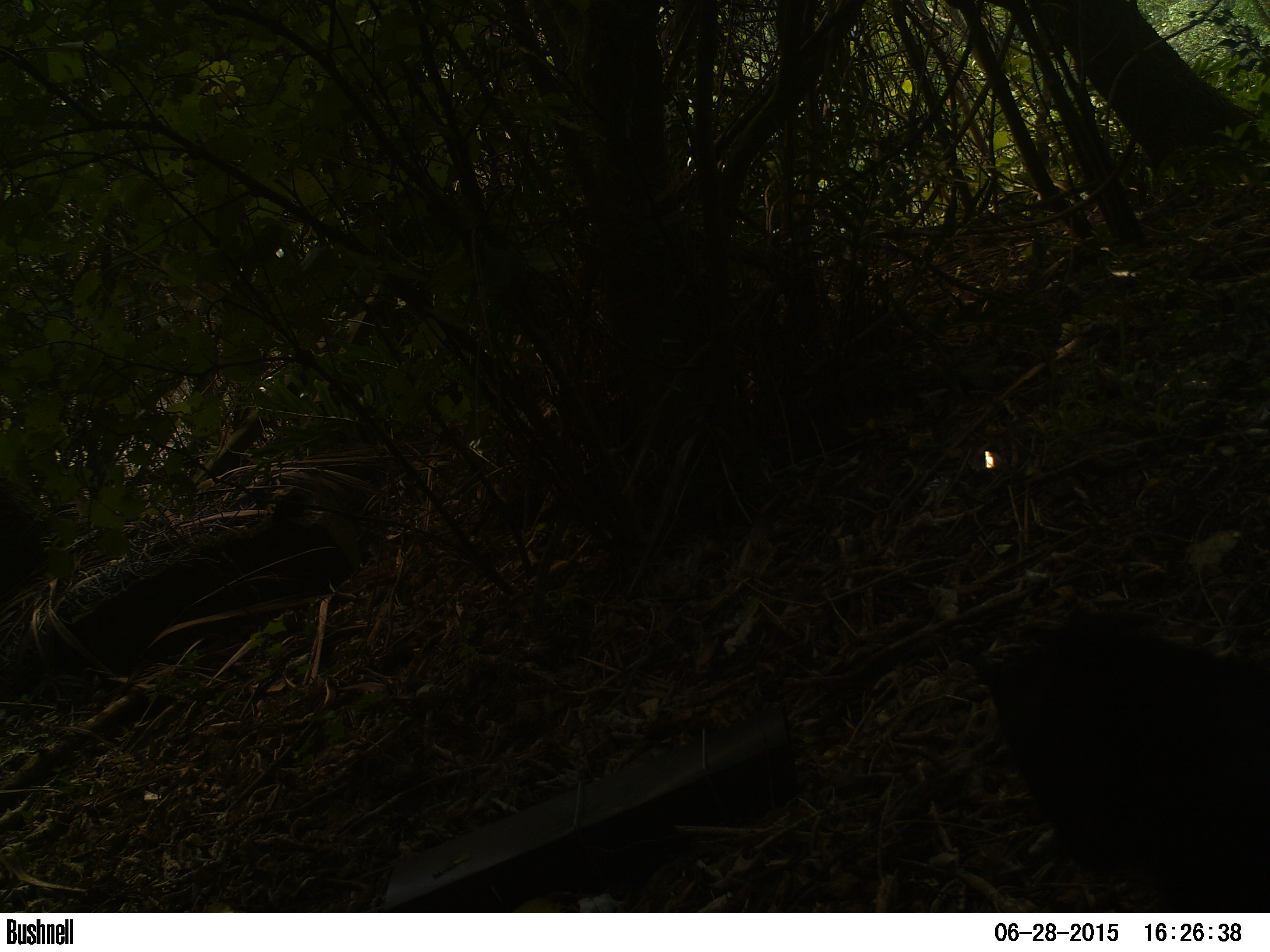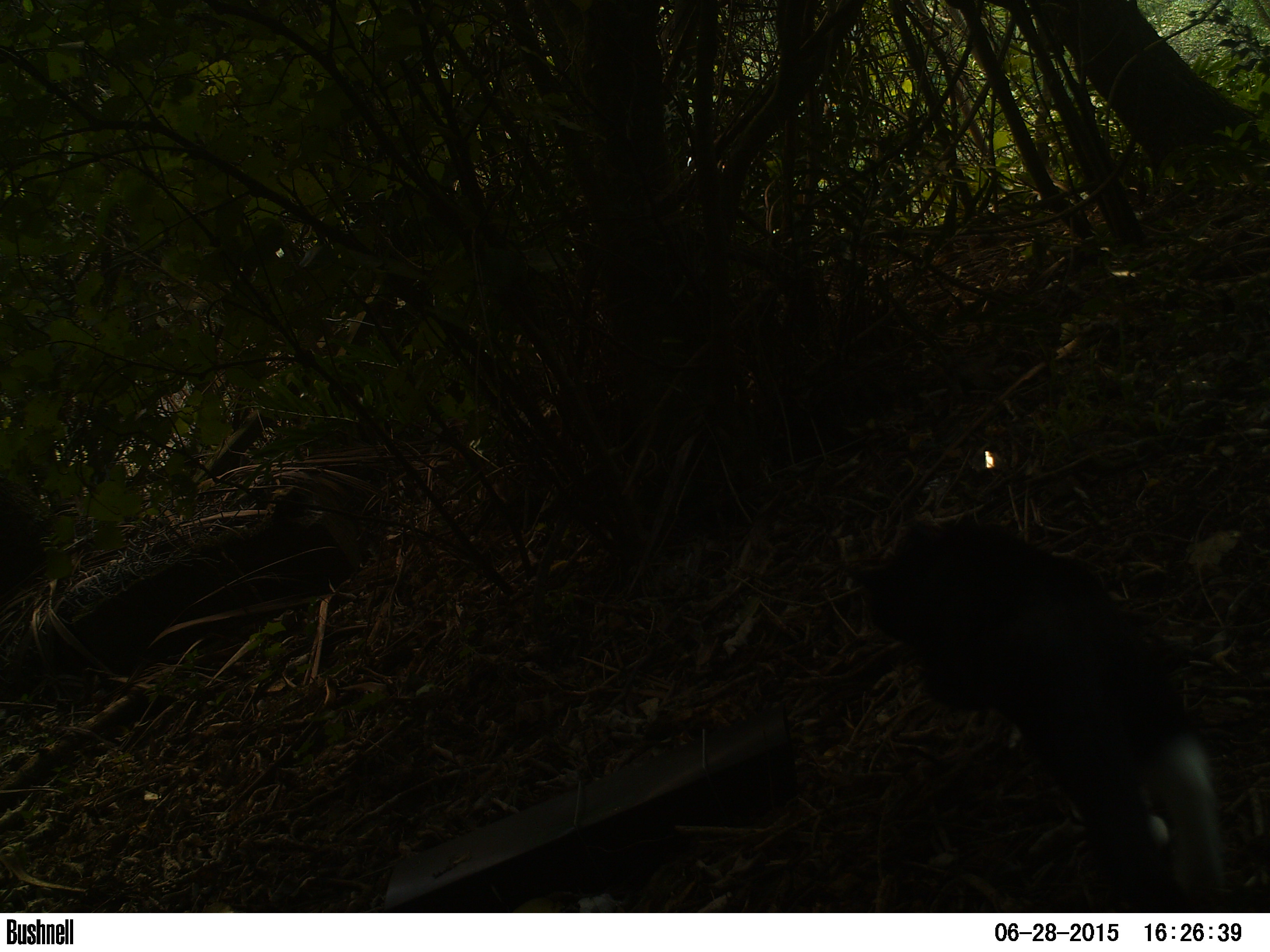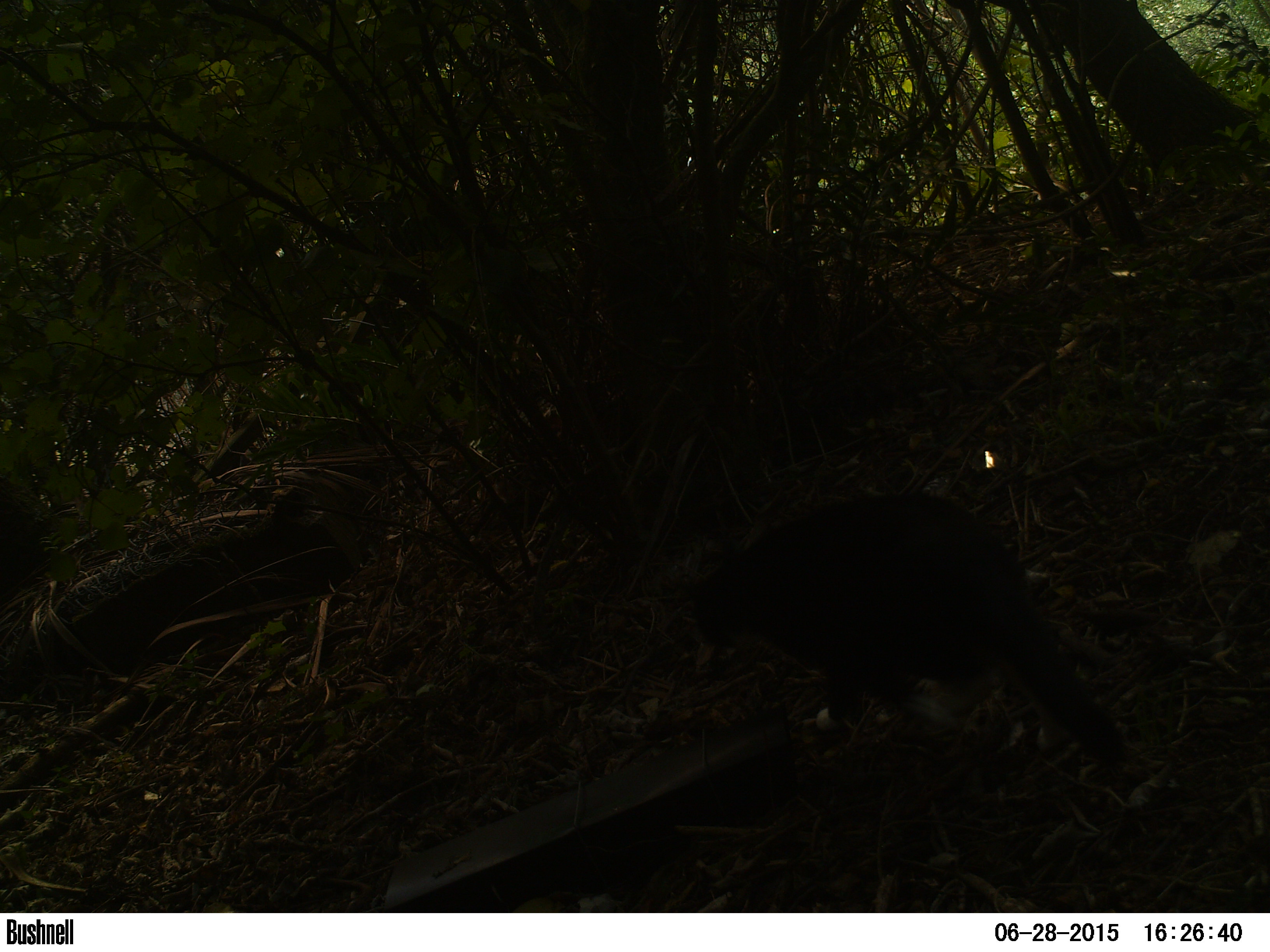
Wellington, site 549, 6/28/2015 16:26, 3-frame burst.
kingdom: Animalia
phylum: Chordata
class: Mammalia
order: Carnivora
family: Felidae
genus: Felis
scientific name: Felis catus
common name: cat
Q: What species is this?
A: Cat (Felis catus).